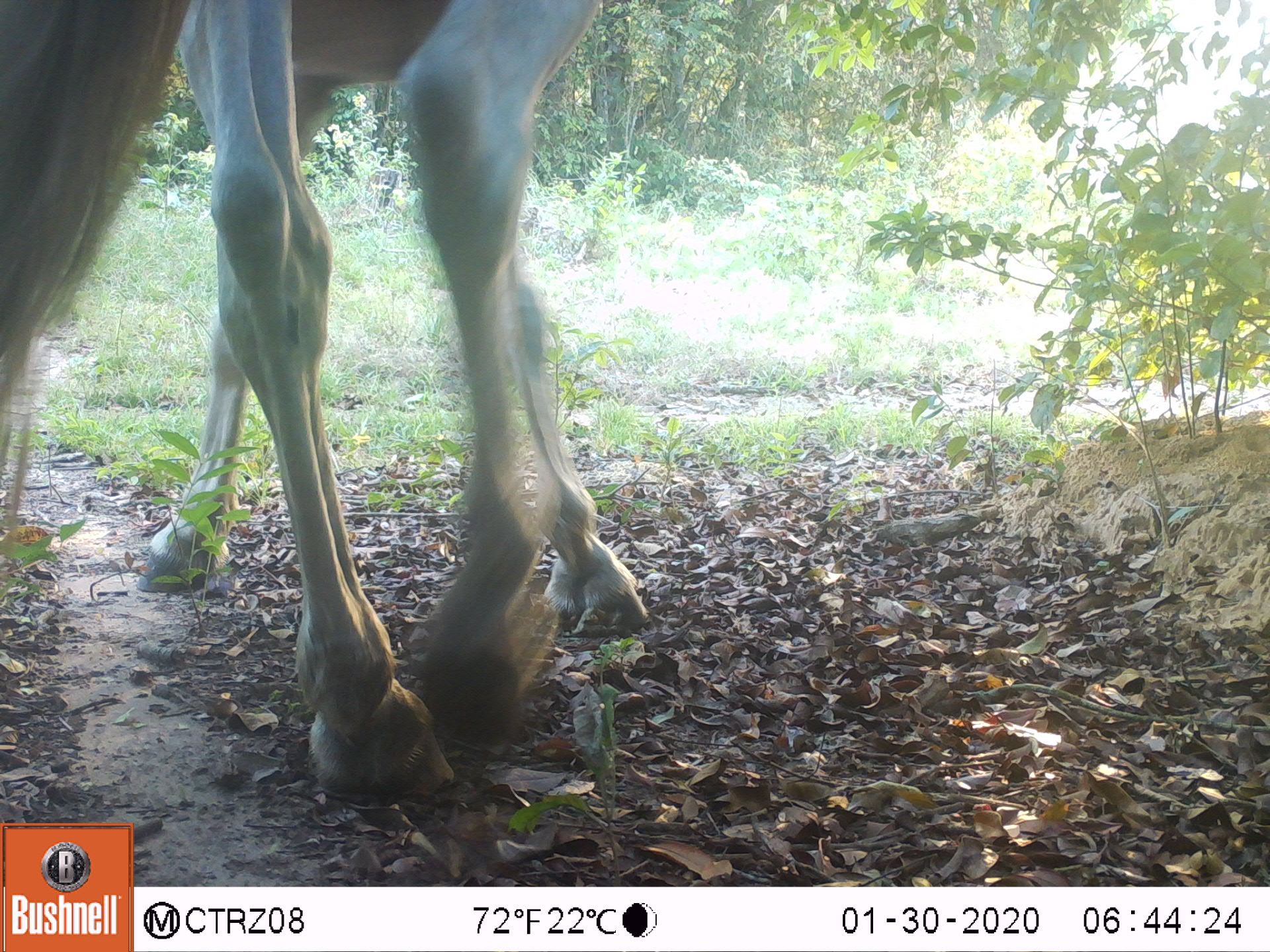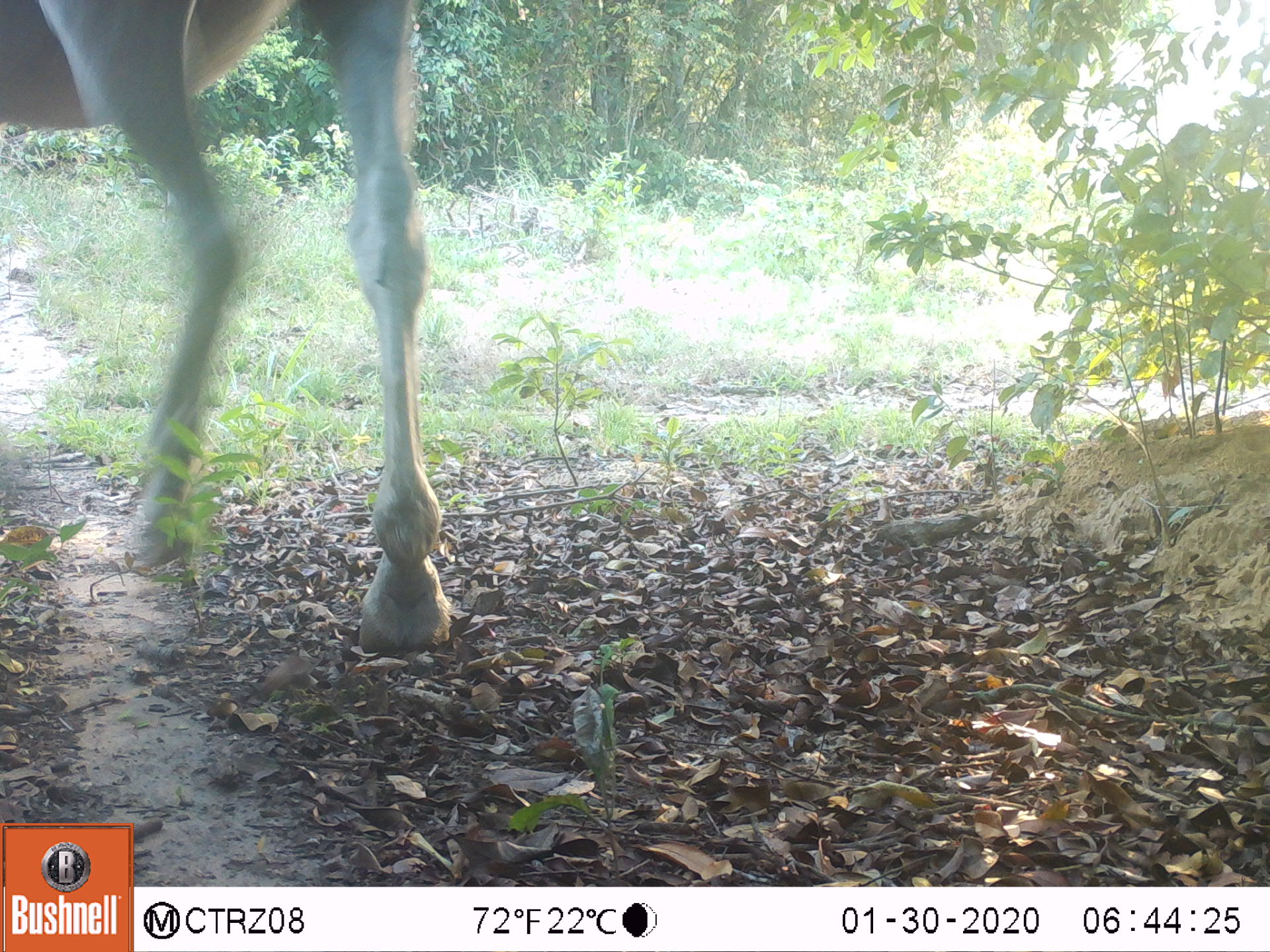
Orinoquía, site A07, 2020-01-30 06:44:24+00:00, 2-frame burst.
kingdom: Animalia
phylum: Chordata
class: Mammalia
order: Perissodactyla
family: Equidae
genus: Equus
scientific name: Equus caballus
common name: domestic horse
Domestic horse (Equus caballus).